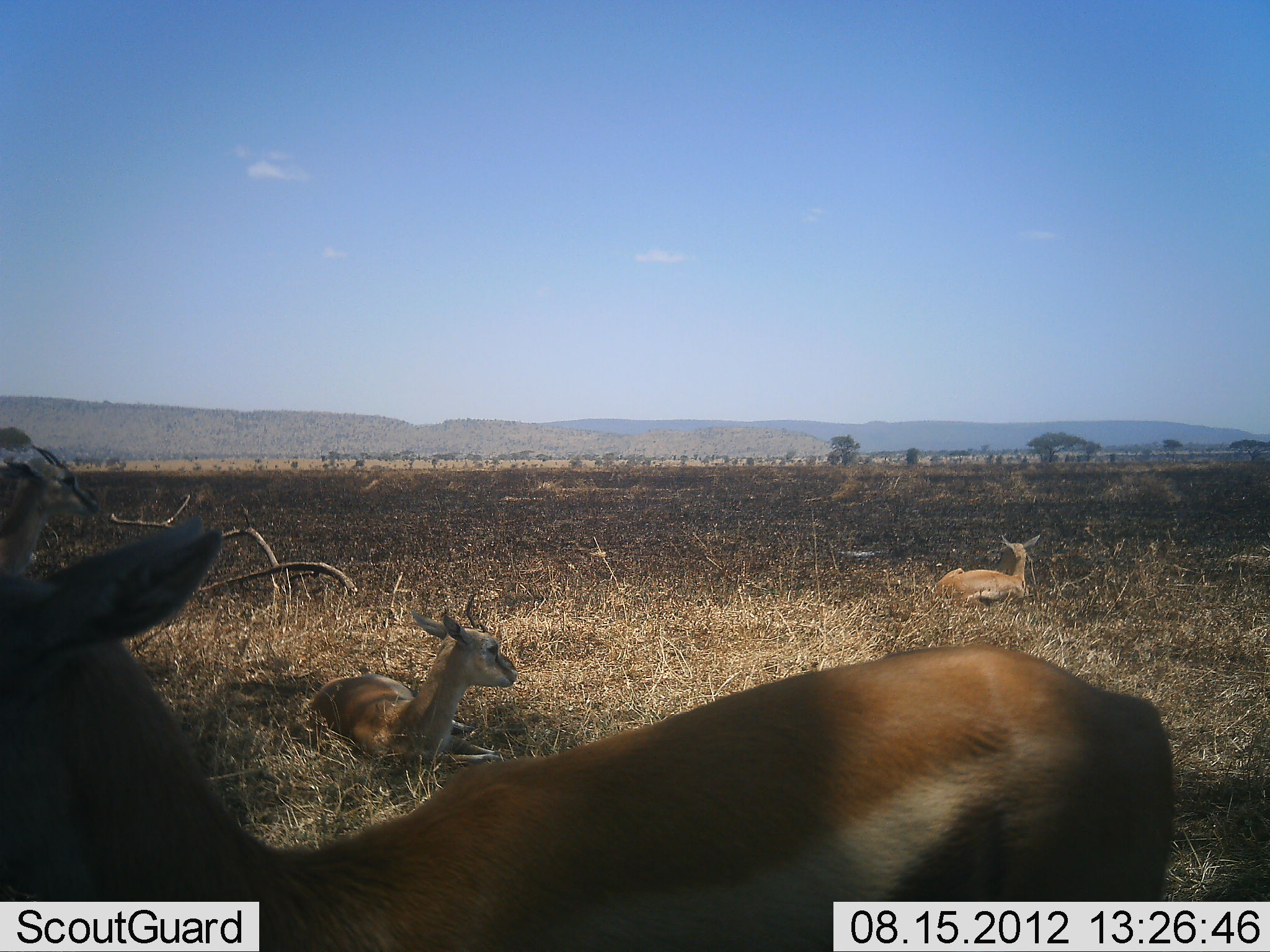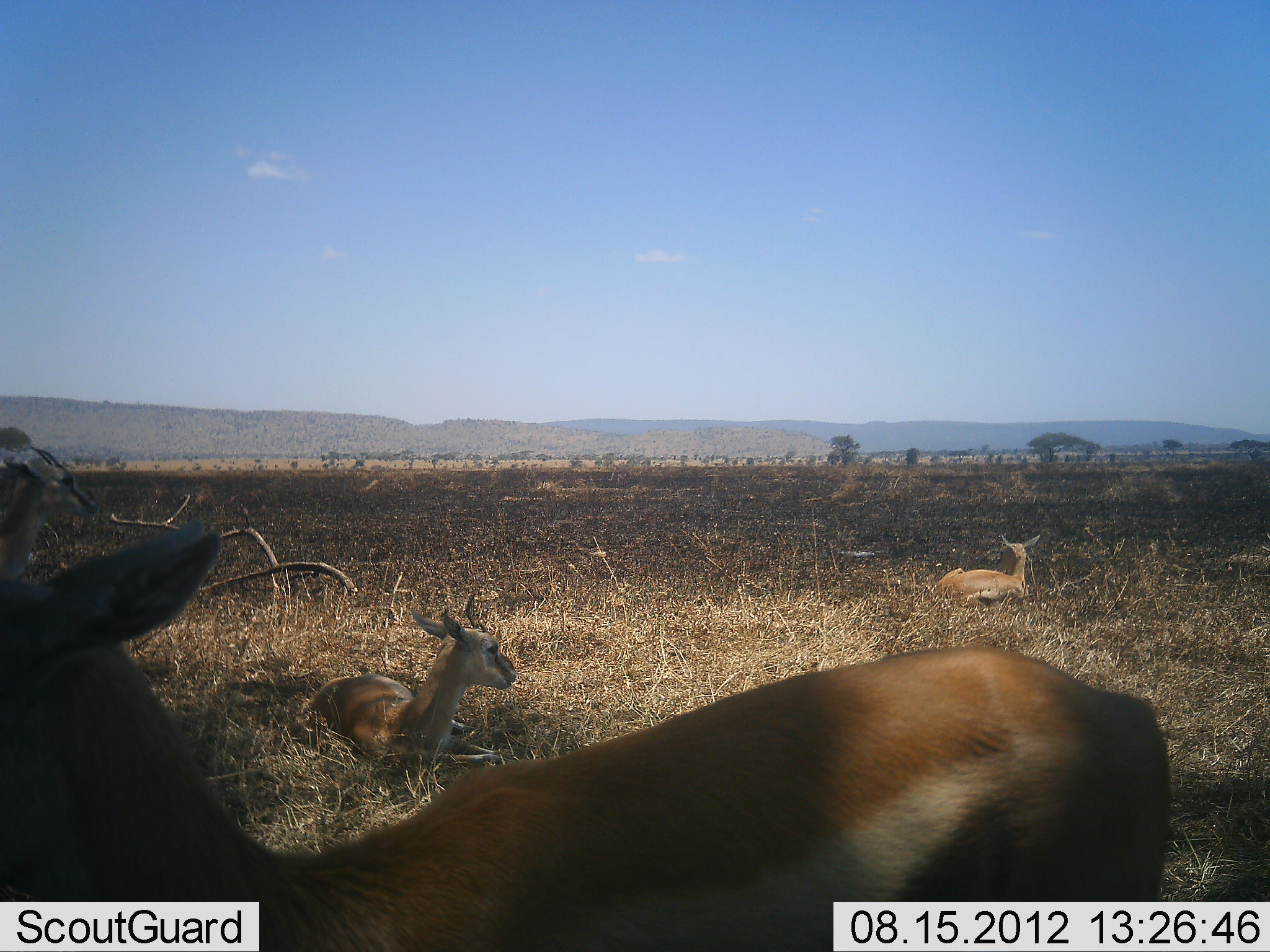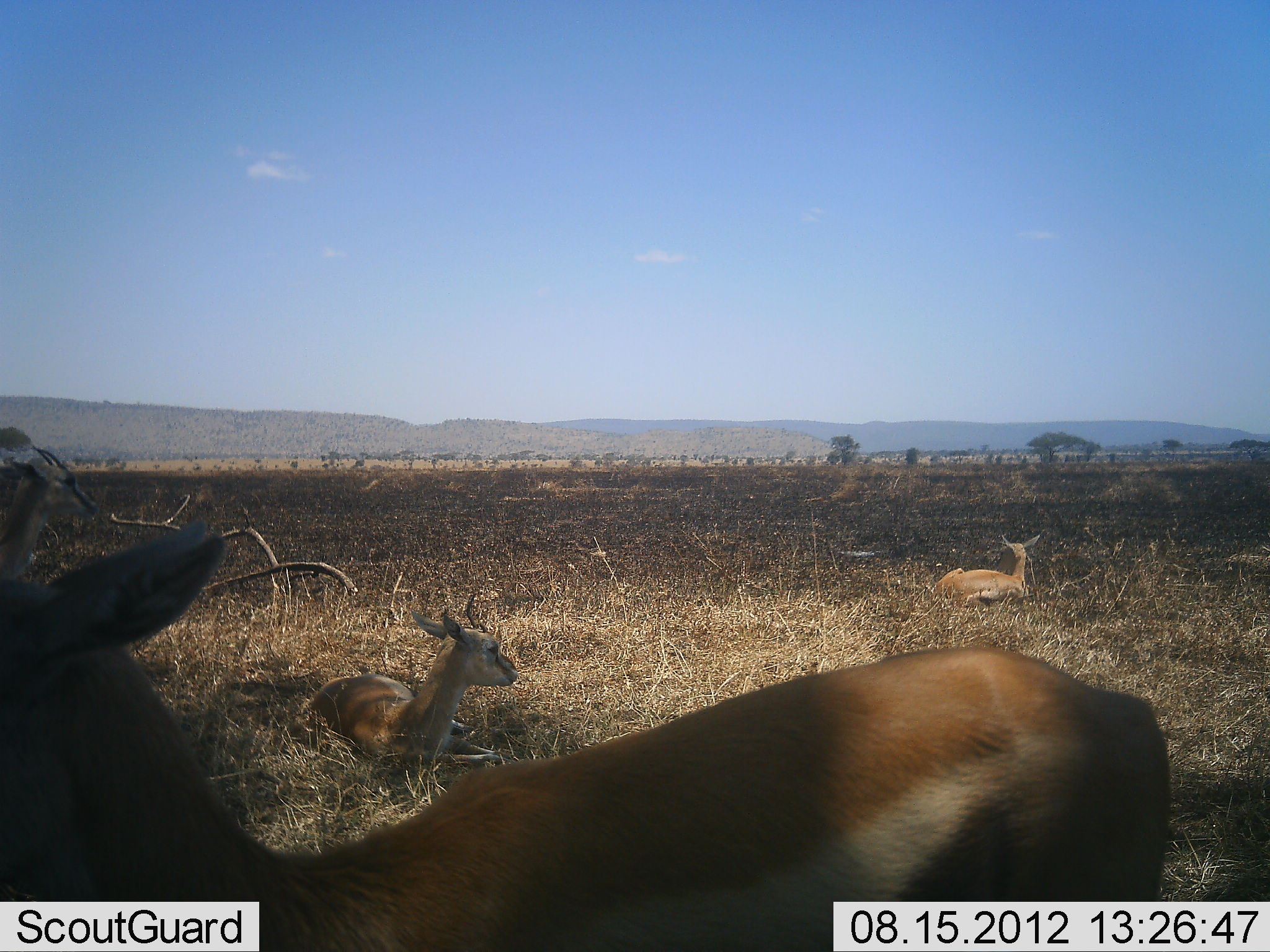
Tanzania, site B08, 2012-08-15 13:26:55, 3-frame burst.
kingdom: Animalia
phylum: Chordata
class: Mammalia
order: Artiodactyla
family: Bovidae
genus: Eudorcas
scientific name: Eudorcas thomsonii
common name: thomson's gazelle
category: gazellethomsons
Gazellethomsons (thomson's gazelle) (Eudorcas thomsonii), count 4. Behavior (volunteer vote fractions): standing 90%, resting 100%, moving 0%, interacting 0%. Young present (vote fraction): 0%. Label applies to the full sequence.